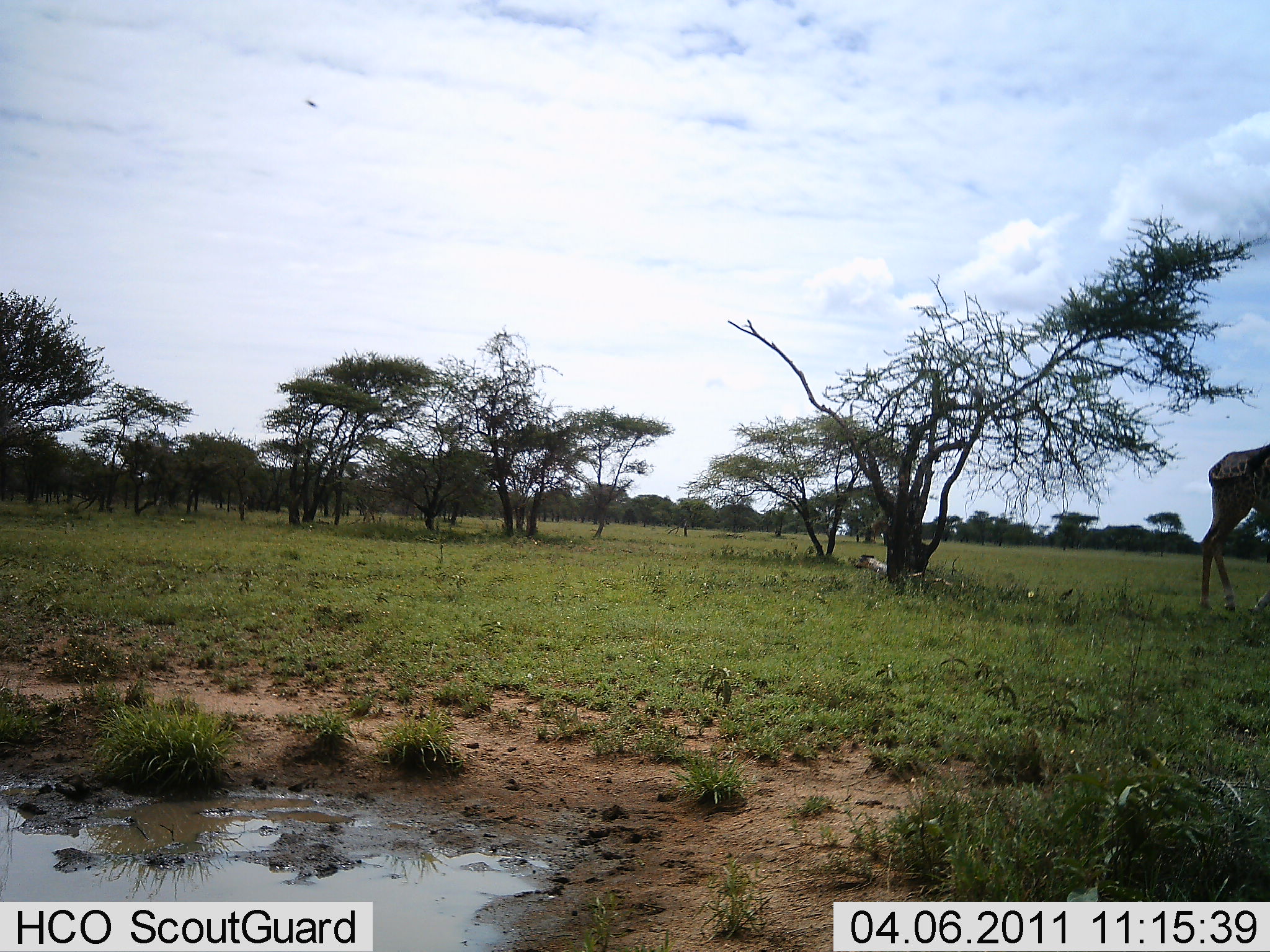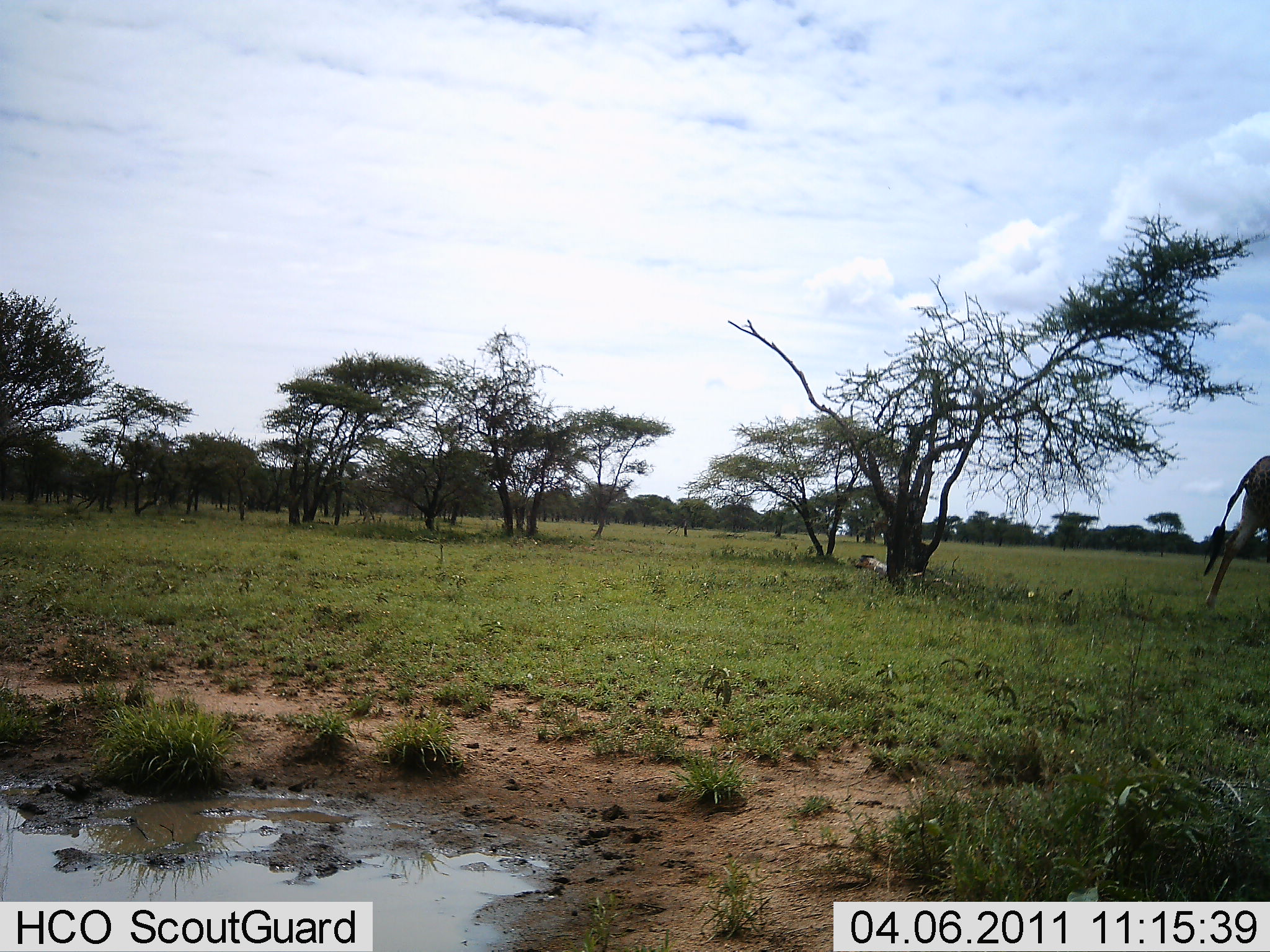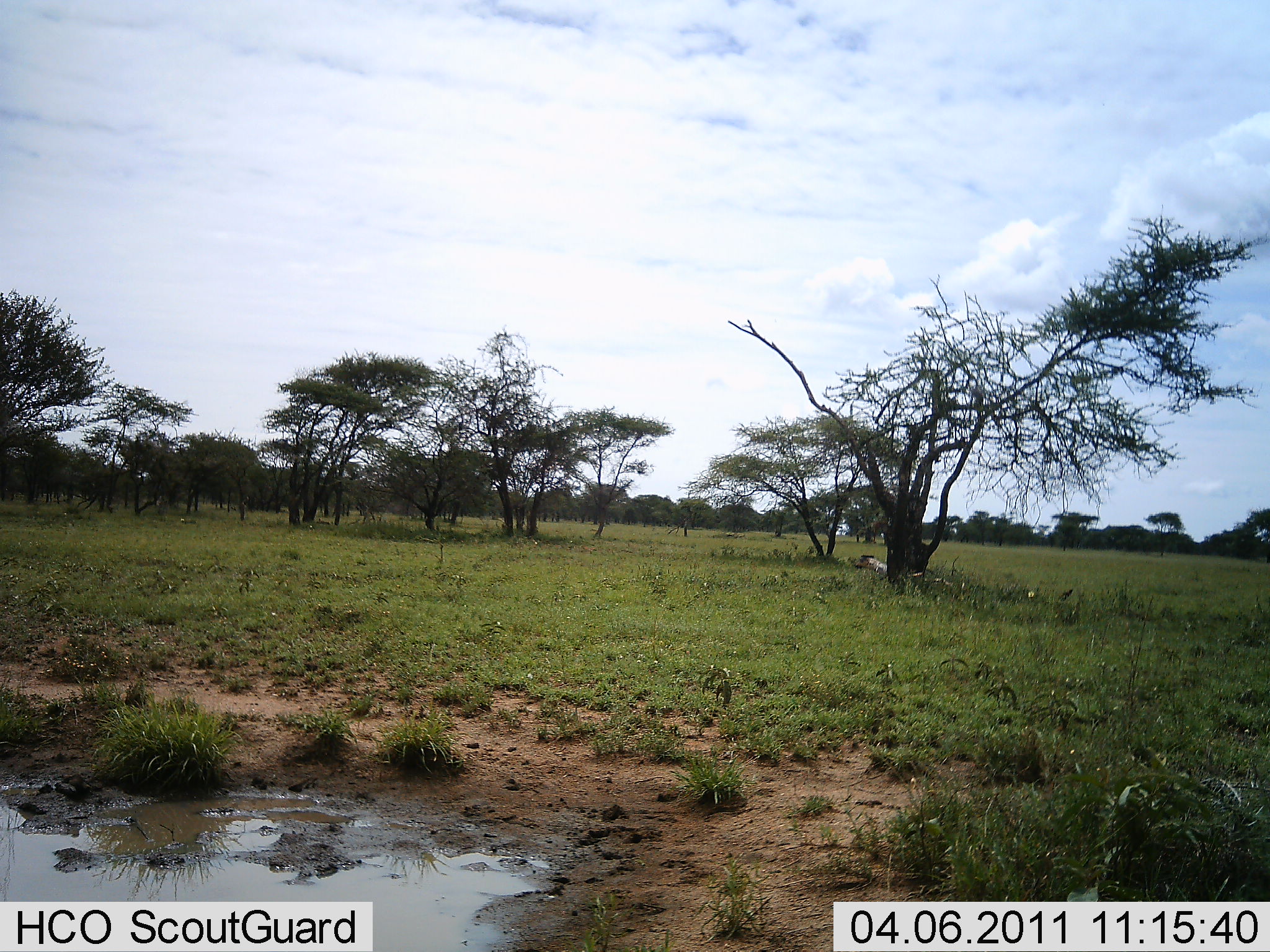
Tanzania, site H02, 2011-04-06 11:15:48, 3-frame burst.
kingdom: Animalia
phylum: Chordata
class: Mammalia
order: Artiodactyla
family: Giraffidae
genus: Giraffa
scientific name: Giraffa camelopardalis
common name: giraffe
Giraffe (Giraffa camelopardalis), count 1. Behavior (volunteer vote fractions): standing 15%, resting 0%, moving 92%, interacting 0%. Young present (vote fraction): 0%. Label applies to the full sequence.